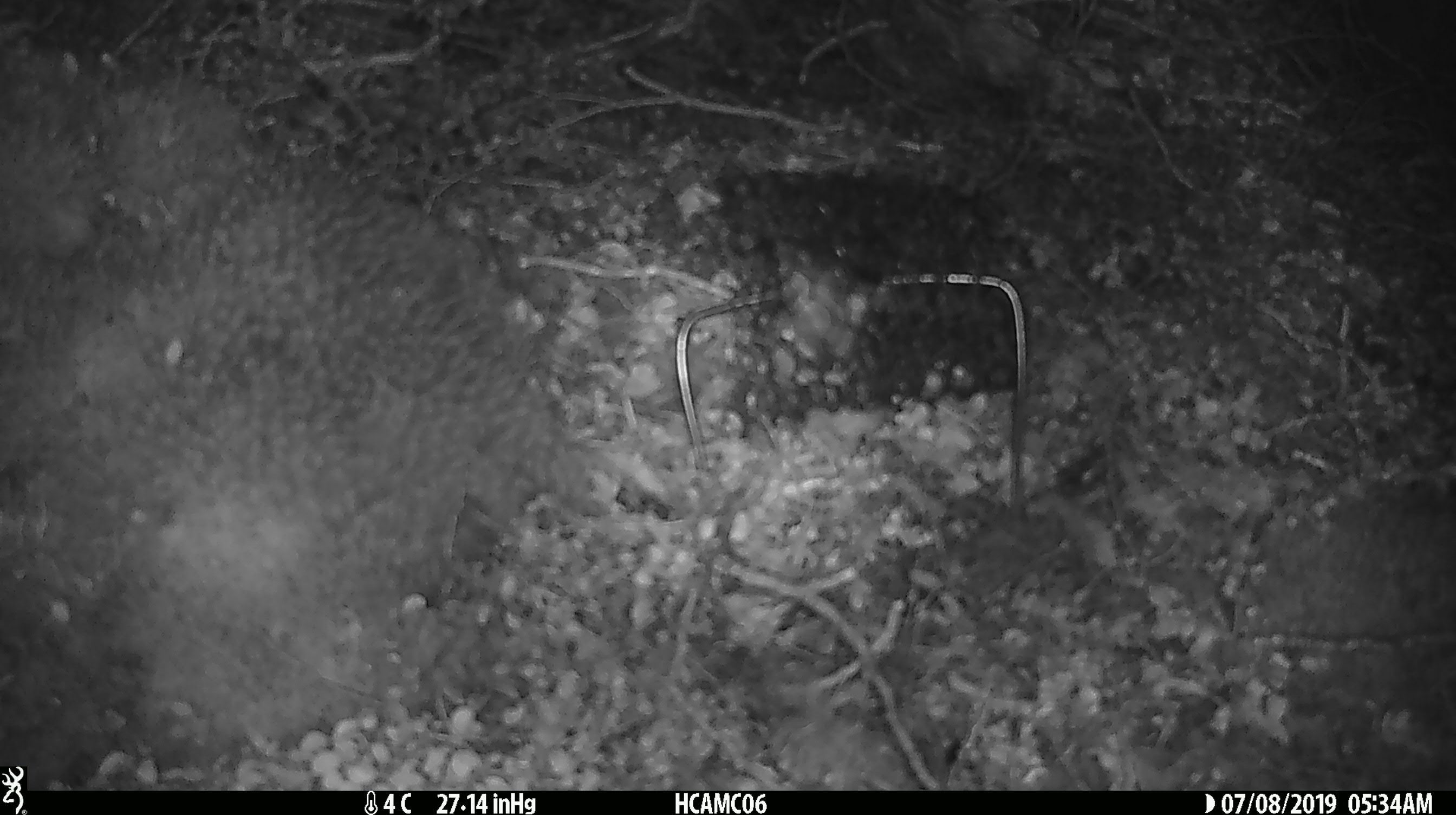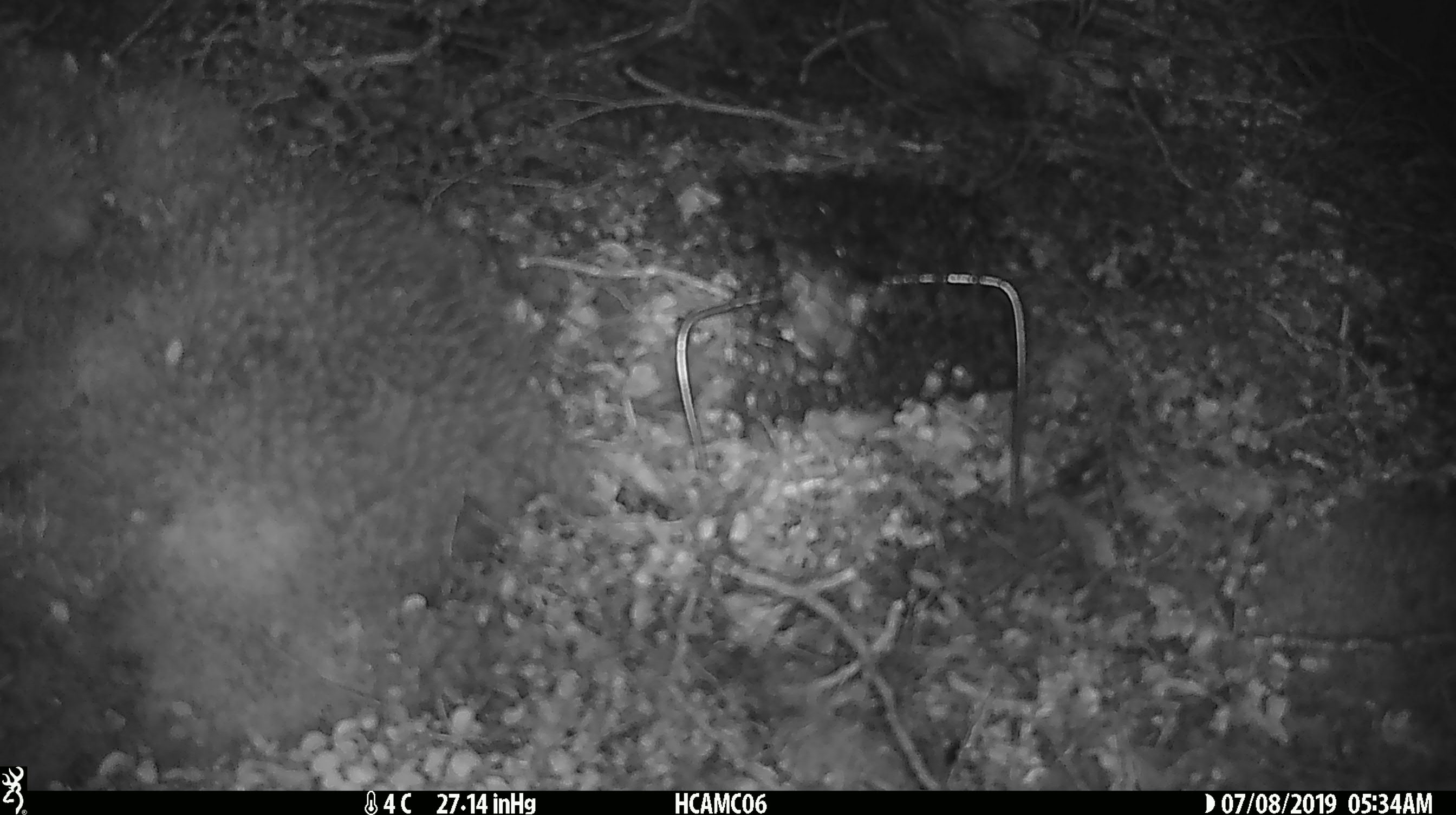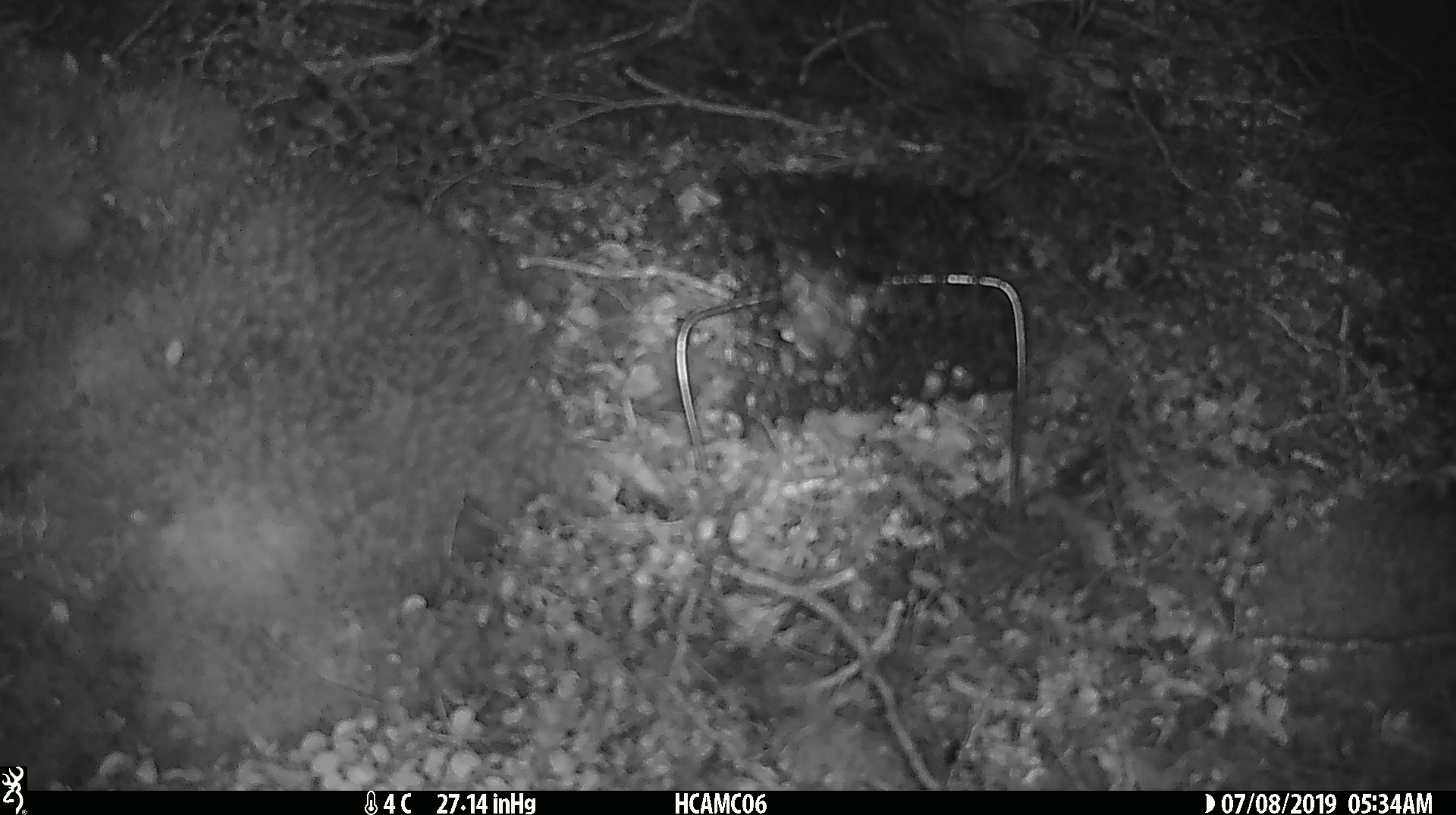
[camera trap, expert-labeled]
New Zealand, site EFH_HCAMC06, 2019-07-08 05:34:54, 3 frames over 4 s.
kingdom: Animalia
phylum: Chordata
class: Mammalia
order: Rodentia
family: Muridae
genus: Mus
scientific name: Mus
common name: mouse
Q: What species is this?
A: Mouse (Mus).